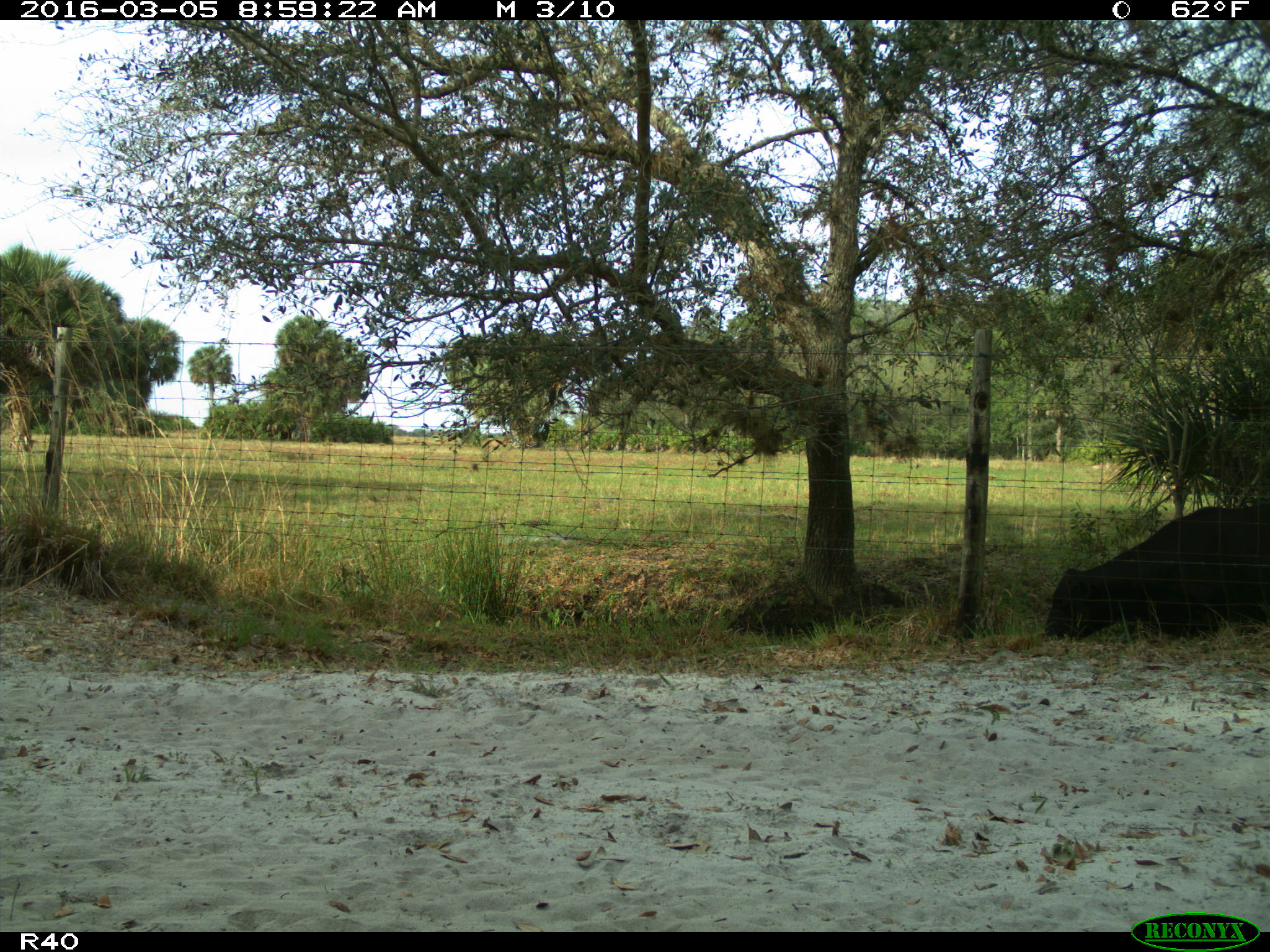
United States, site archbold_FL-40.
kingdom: Animalia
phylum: Chordata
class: Mammalia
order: Artiodactyla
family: Bovidae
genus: Bos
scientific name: Bos taurus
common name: domestic cow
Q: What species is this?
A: Bos taurus (domestic cow).